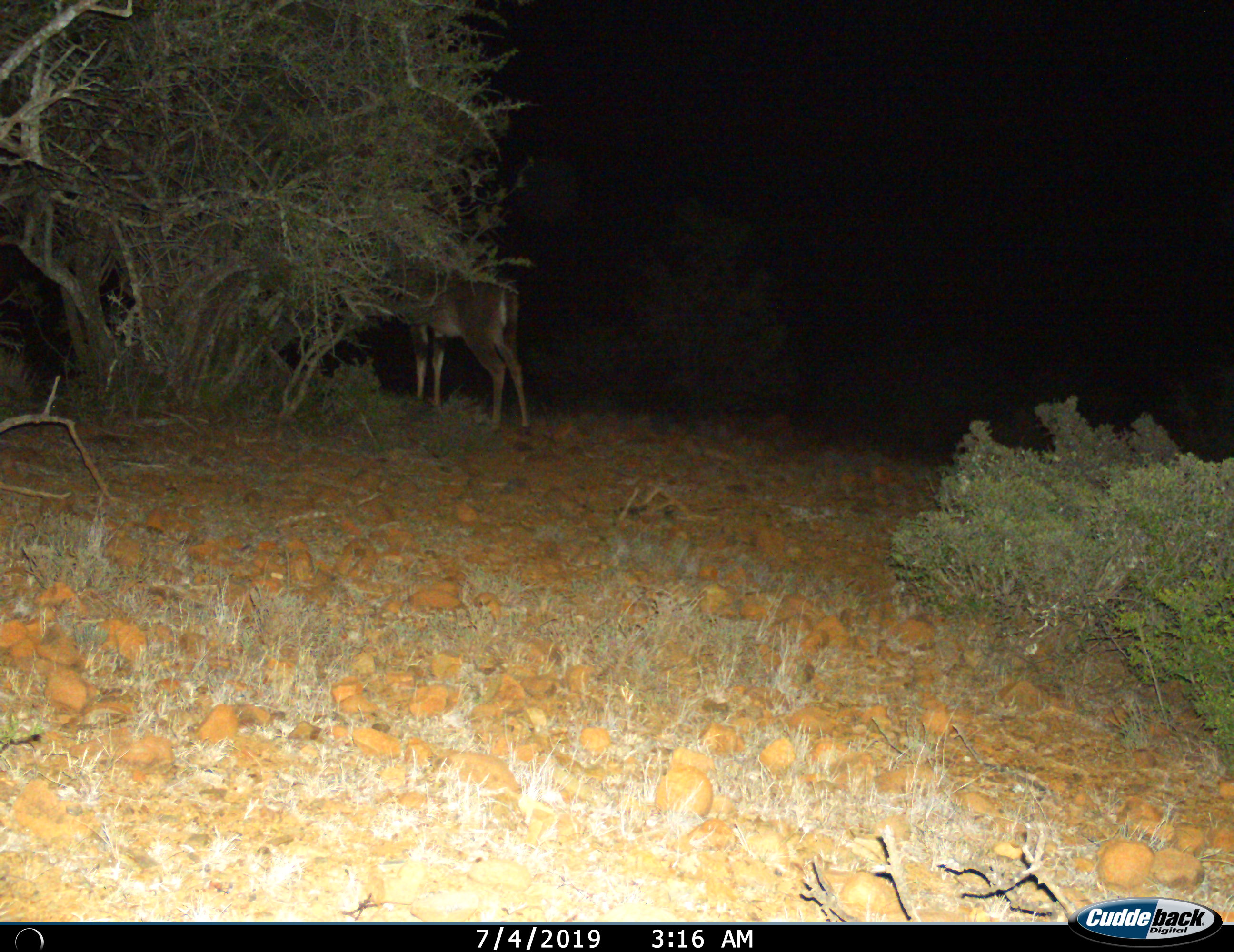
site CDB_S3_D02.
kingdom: Animalia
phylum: Chordata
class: Mammalia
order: Artiodactyla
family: Bovidae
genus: Tragelaphus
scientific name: Tragelaphus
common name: kudu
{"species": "kudu (Tragelaphus)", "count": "1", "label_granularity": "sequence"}